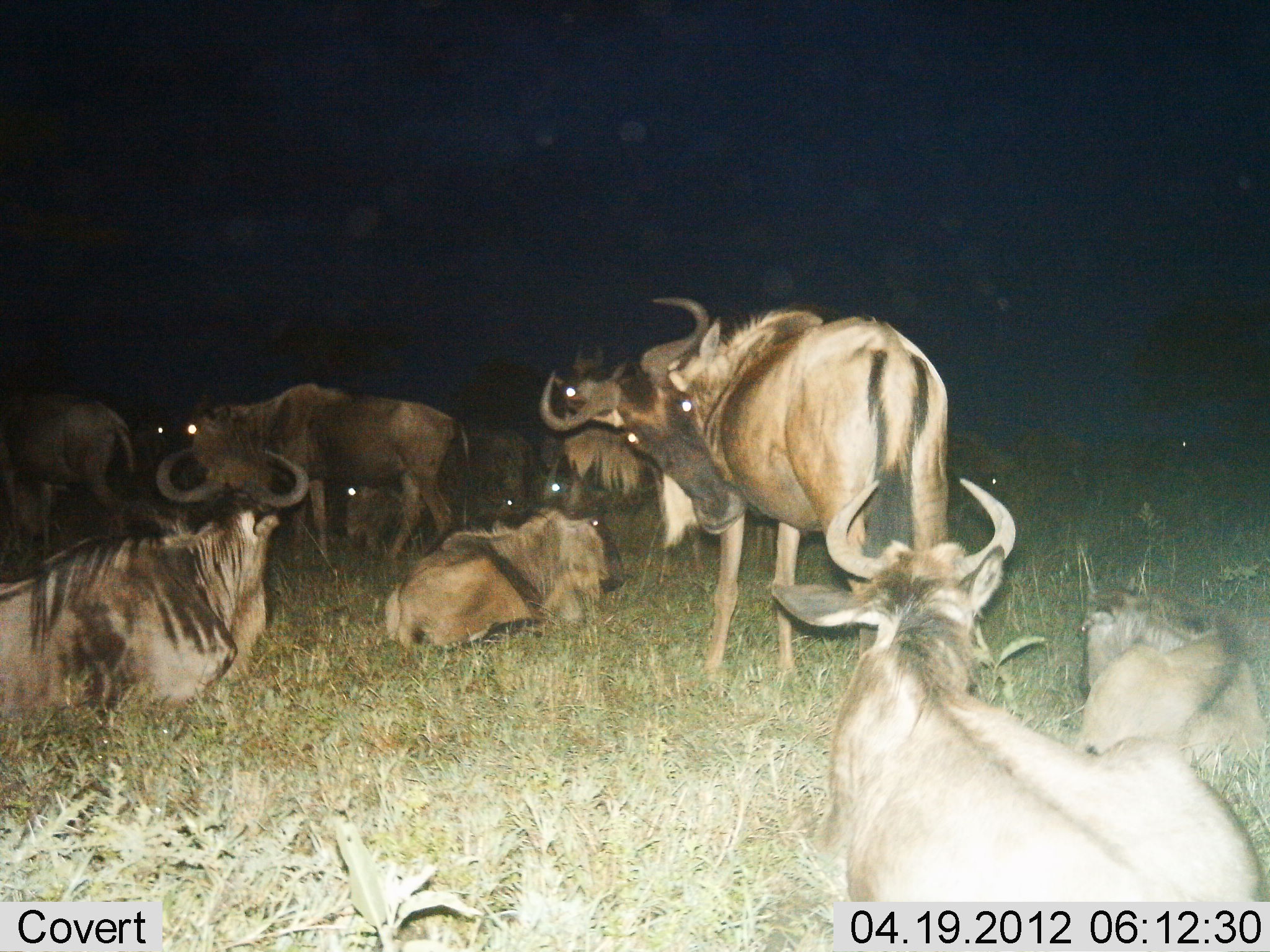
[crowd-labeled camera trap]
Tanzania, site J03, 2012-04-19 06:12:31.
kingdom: Animalia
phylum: Chordata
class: Mammalia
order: Artiodactyla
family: Bovidae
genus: Connochaetes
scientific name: Connochaetes taurinus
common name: blue wildebeest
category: wildebeest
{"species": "wildebeest (blue wildebeest) (Connochaetes taurinus)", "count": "11-50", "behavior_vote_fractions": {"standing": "88%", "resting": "100%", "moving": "4%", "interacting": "0%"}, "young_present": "29%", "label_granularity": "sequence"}